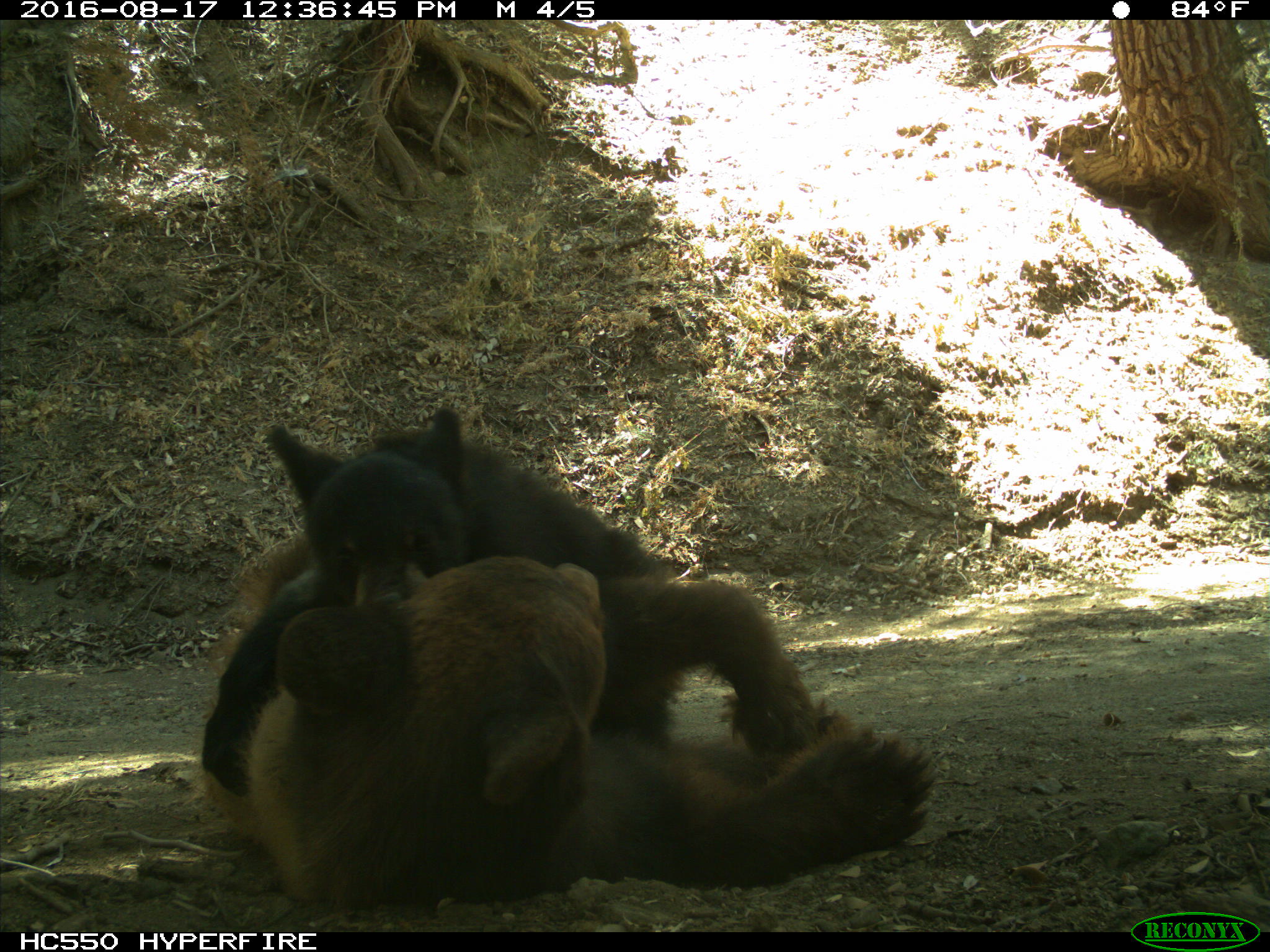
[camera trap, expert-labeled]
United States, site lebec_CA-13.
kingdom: Animalia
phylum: Chordata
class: Mammalia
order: Carnivora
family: Ursidae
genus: Ursus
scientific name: Ursus americanus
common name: american black bear